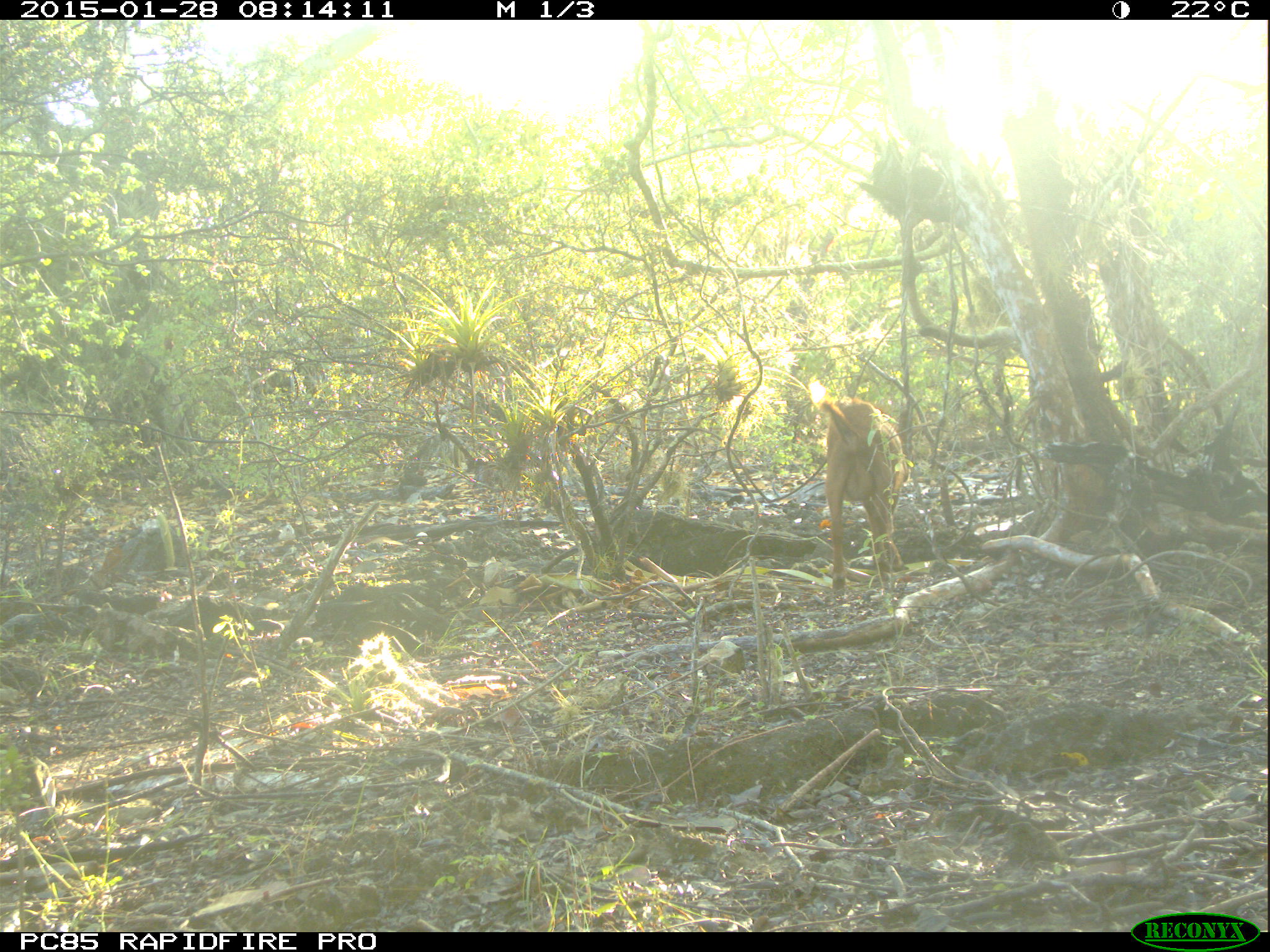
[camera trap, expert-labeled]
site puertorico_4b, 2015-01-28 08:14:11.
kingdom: Animalia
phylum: Chordata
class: Mammalia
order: Artiodactyla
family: Bovidae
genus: Capra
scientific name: Capra hircus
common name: goat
Goat (Capra hircus).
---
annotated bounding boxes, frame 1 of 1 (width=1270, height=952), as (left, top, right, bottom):
goat: (809, 386, 909, 597)